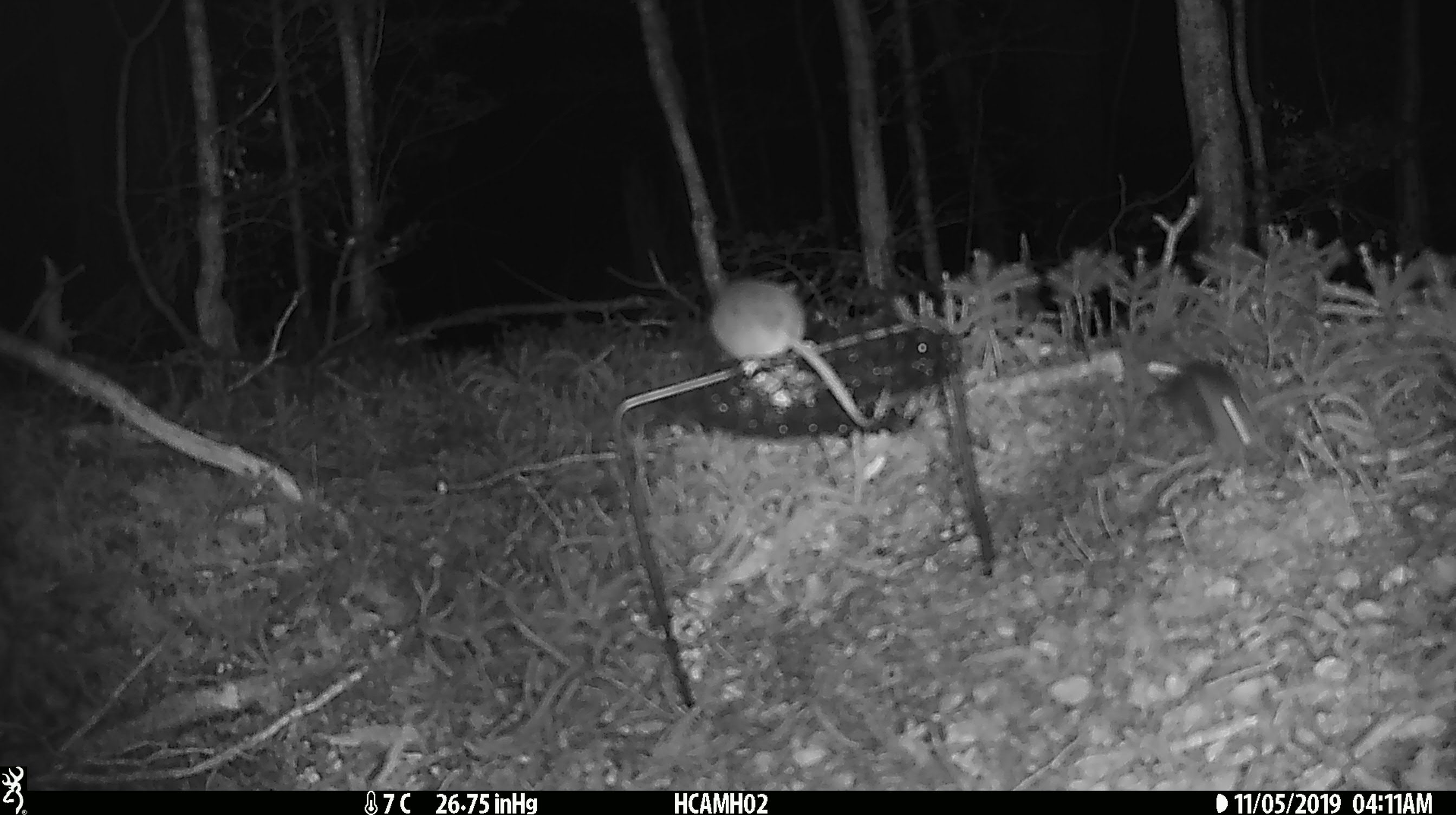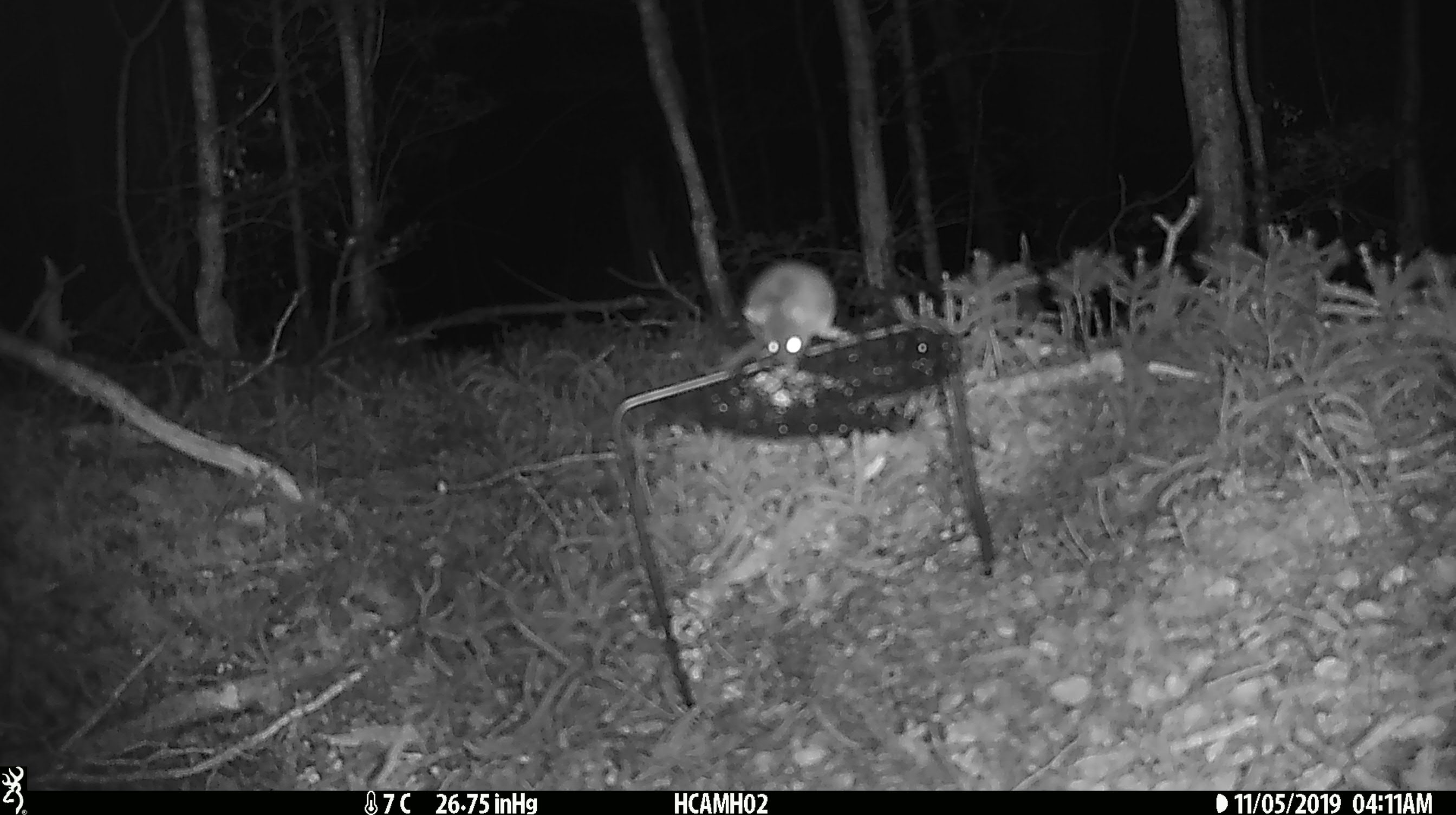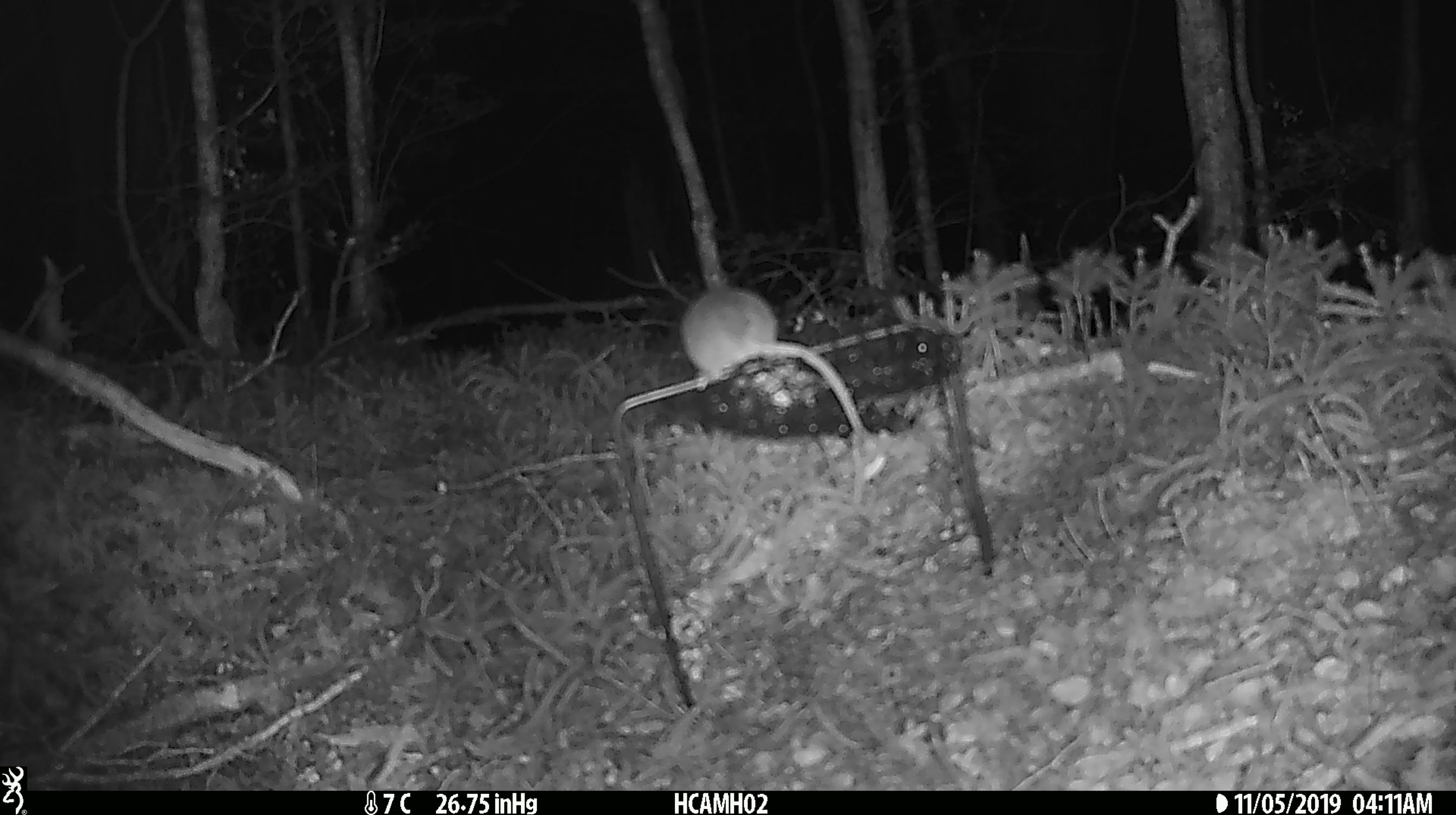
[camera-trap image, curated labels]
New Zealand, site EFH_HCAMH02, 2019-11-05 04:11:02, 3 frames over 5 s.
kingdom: Animalia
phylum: Chordata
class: Mammalia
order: Rodentia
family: Muridae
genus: Mus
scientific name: Mus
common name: mouse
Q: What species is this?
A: Mouse (Mus).